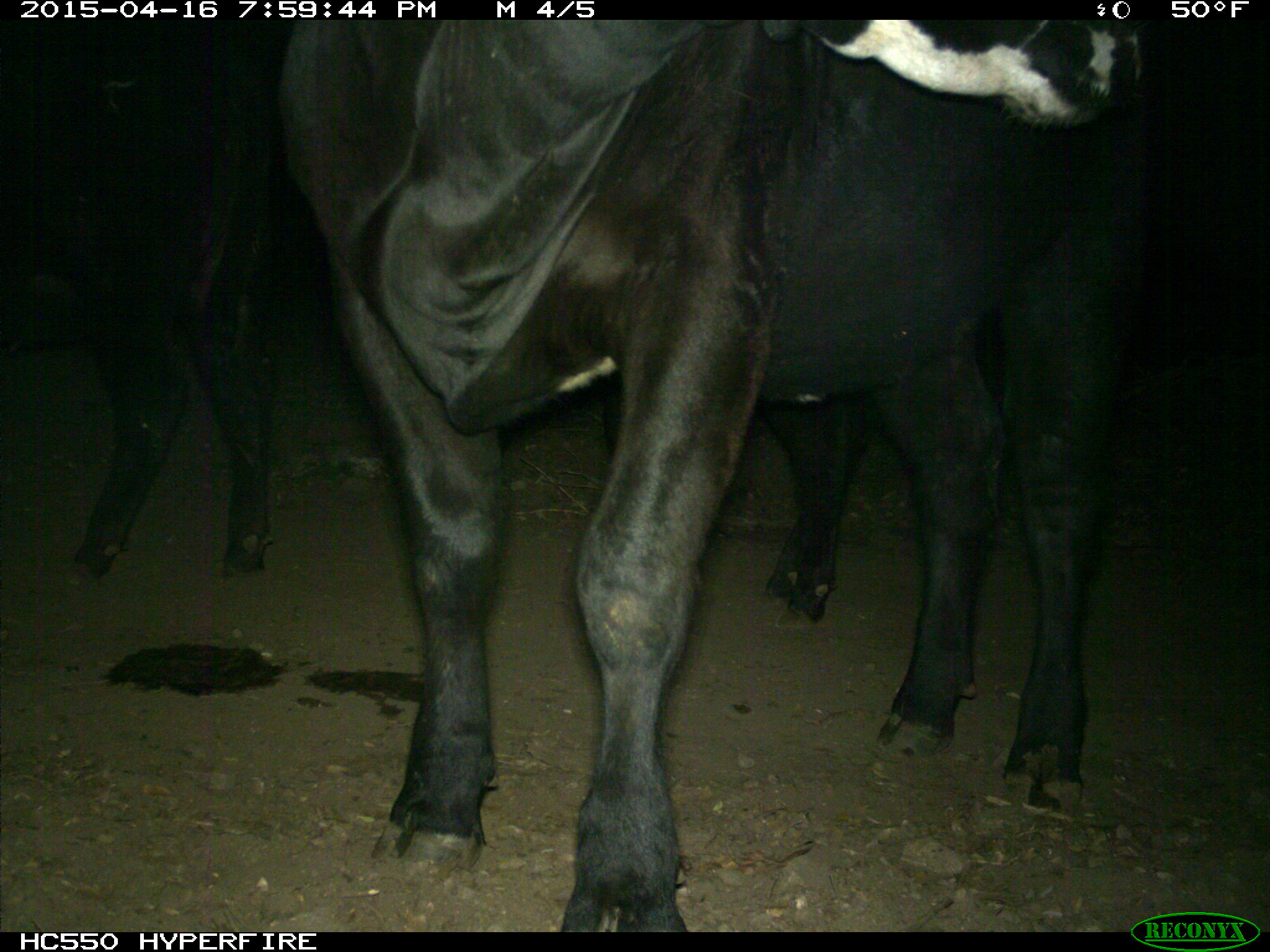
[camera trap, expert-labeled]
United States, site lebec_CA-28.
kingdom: Animalia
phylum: Chordata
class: Mammalia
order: Artiodactyla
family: Bovidae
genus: Bos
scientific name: Bos taurus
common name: domestic cow